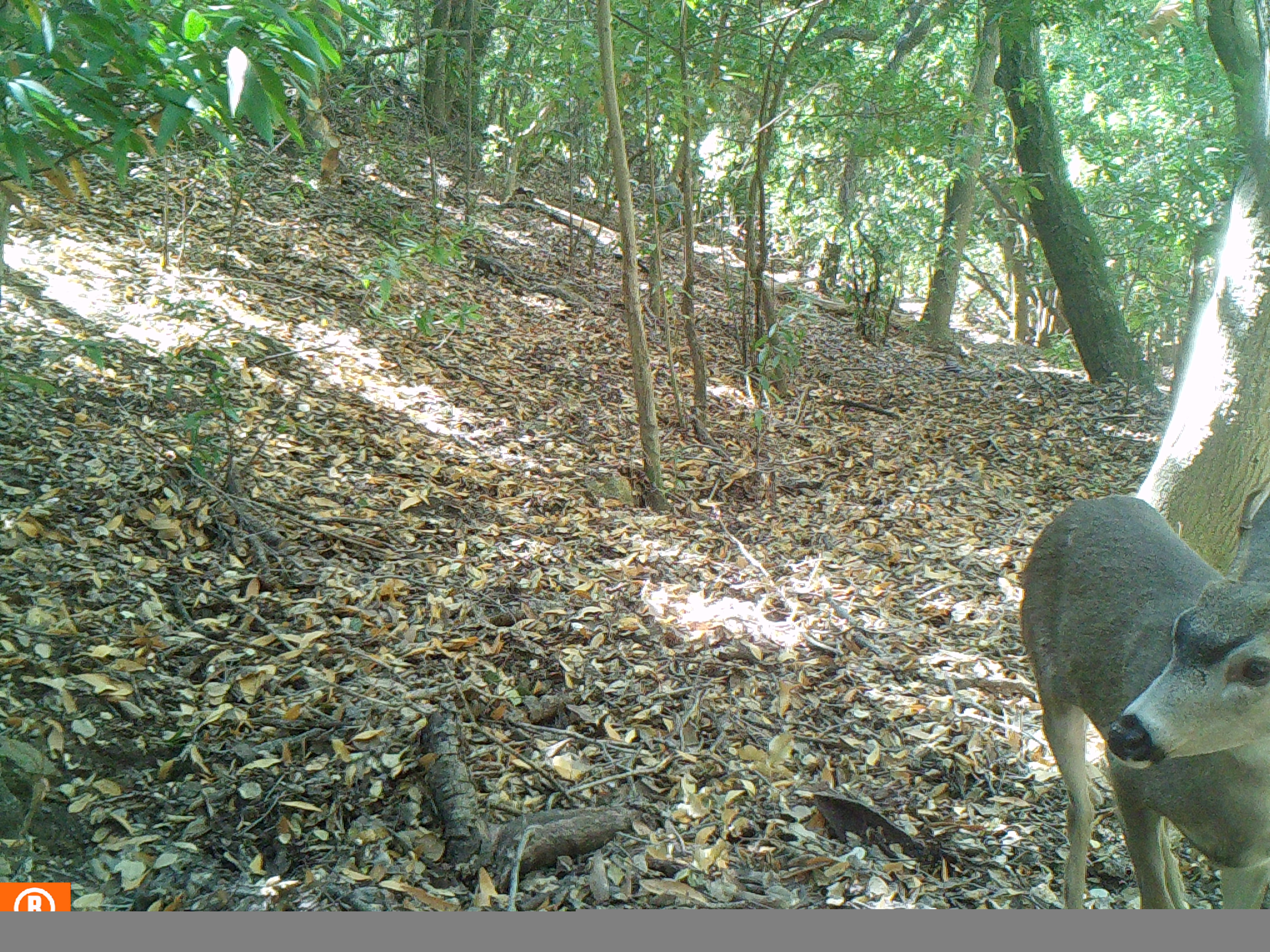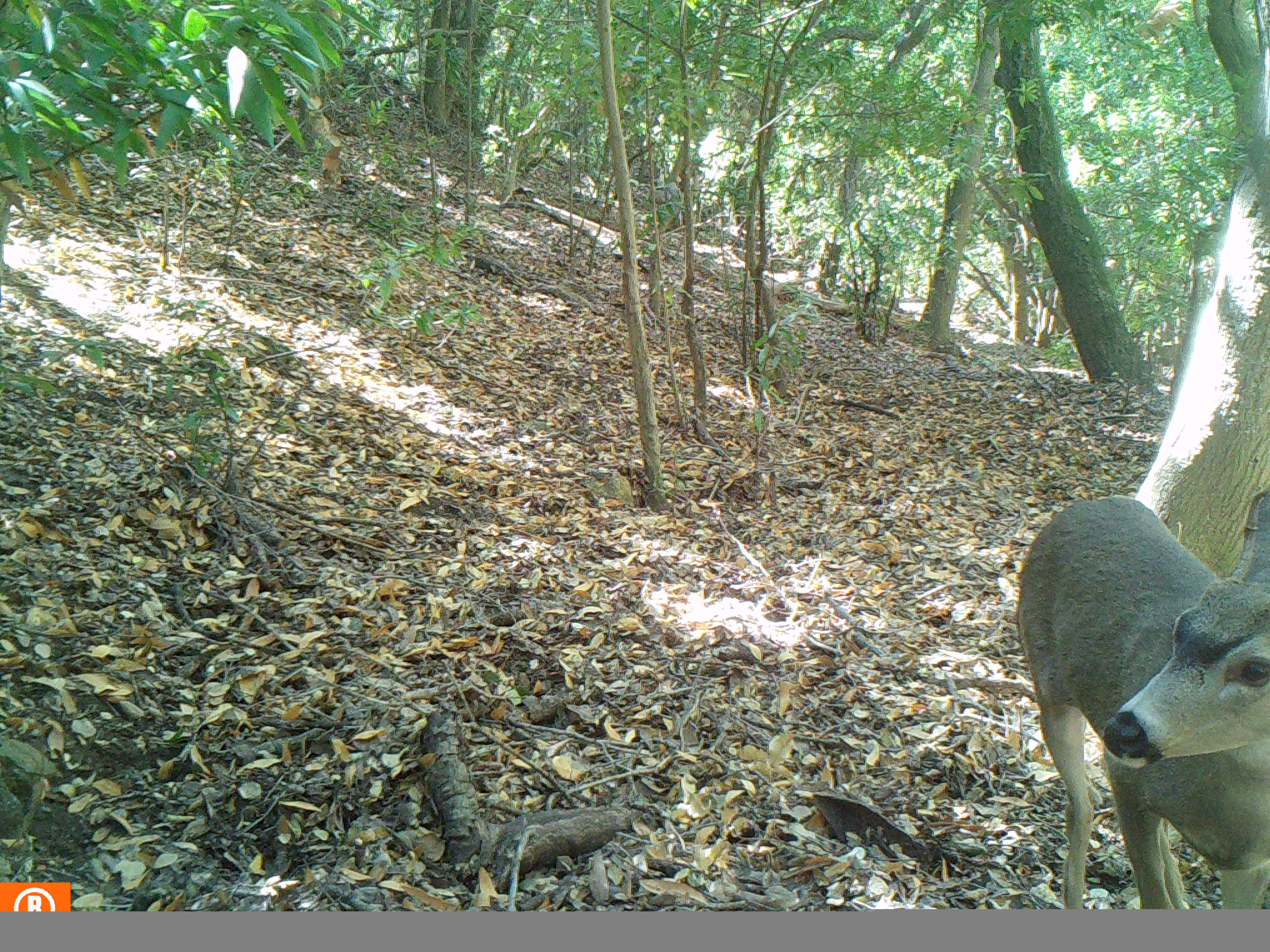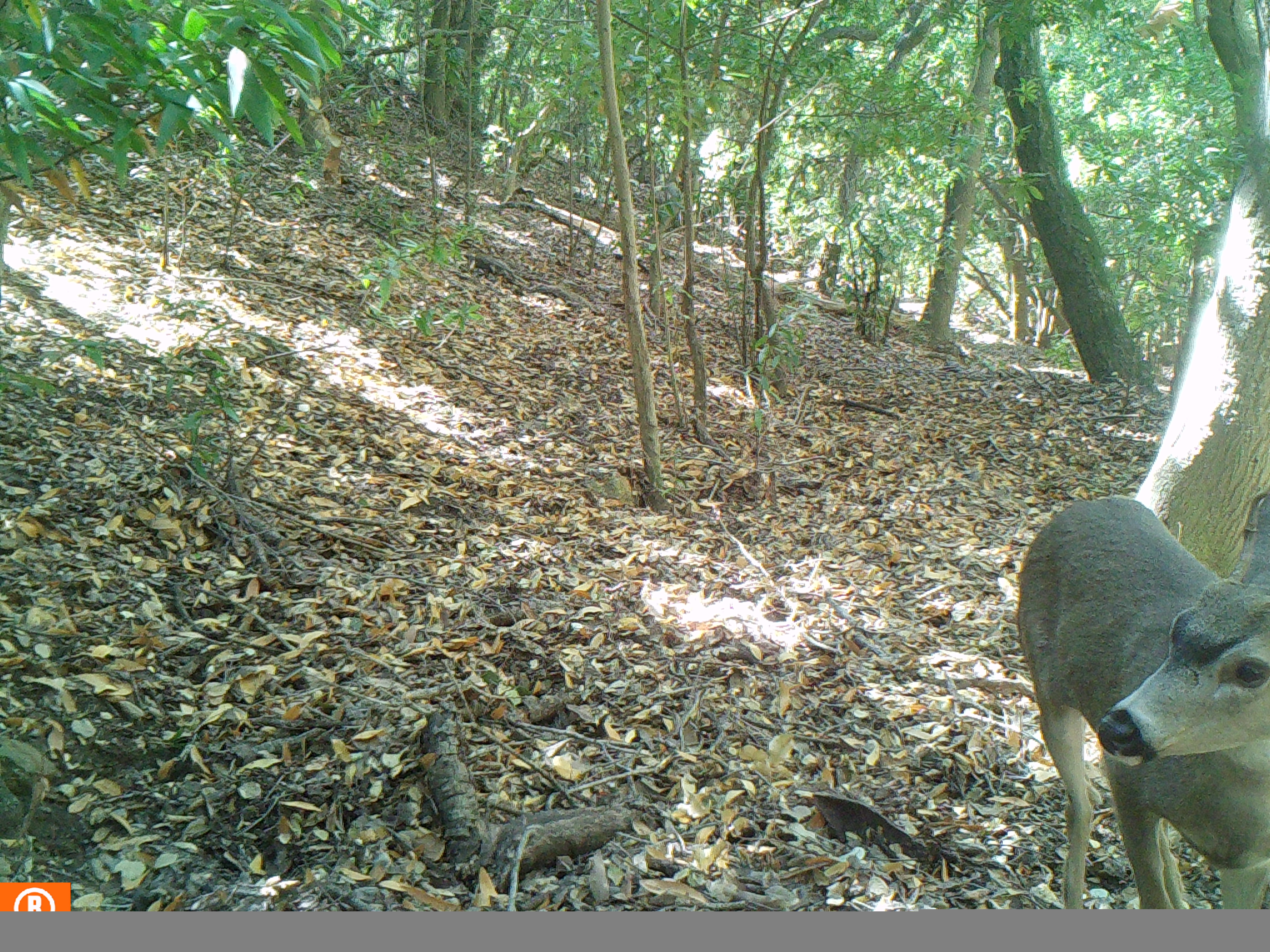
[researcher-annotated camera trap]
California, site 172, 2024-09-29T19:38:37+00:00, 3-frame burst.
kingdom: Animalia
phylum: Chordata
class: Mammalia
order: Artiodactyla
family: Cervidae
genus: Odocoileus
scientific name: Odocoileus hemionus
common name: mule deer